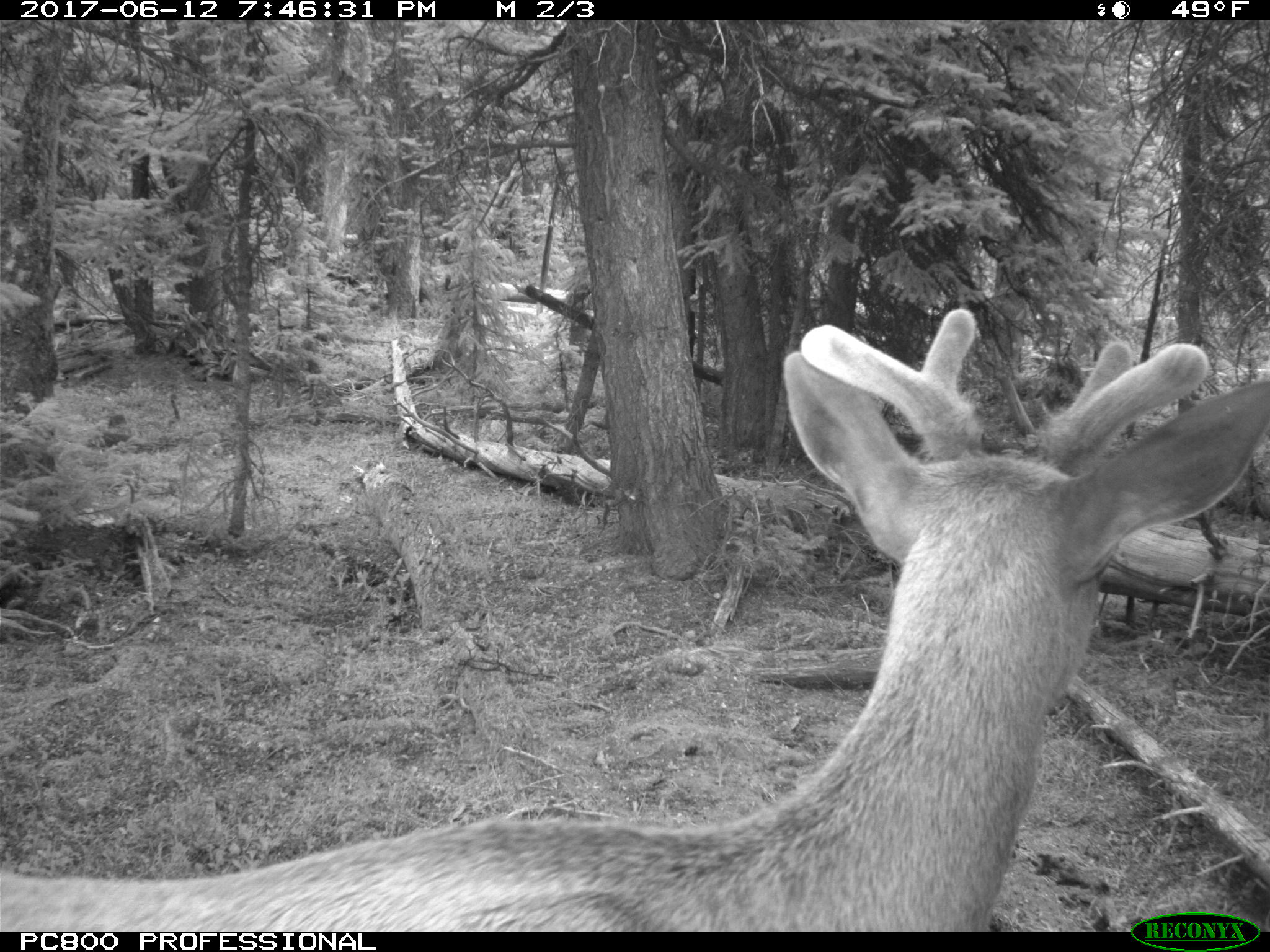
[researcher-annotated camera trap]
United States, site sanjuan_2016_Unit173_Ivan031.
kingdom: Animalia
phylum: Chordata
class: Mammalia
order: Artiodactyla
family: Cervidae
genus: Cervus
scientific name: Cervus elaphus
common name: red deer